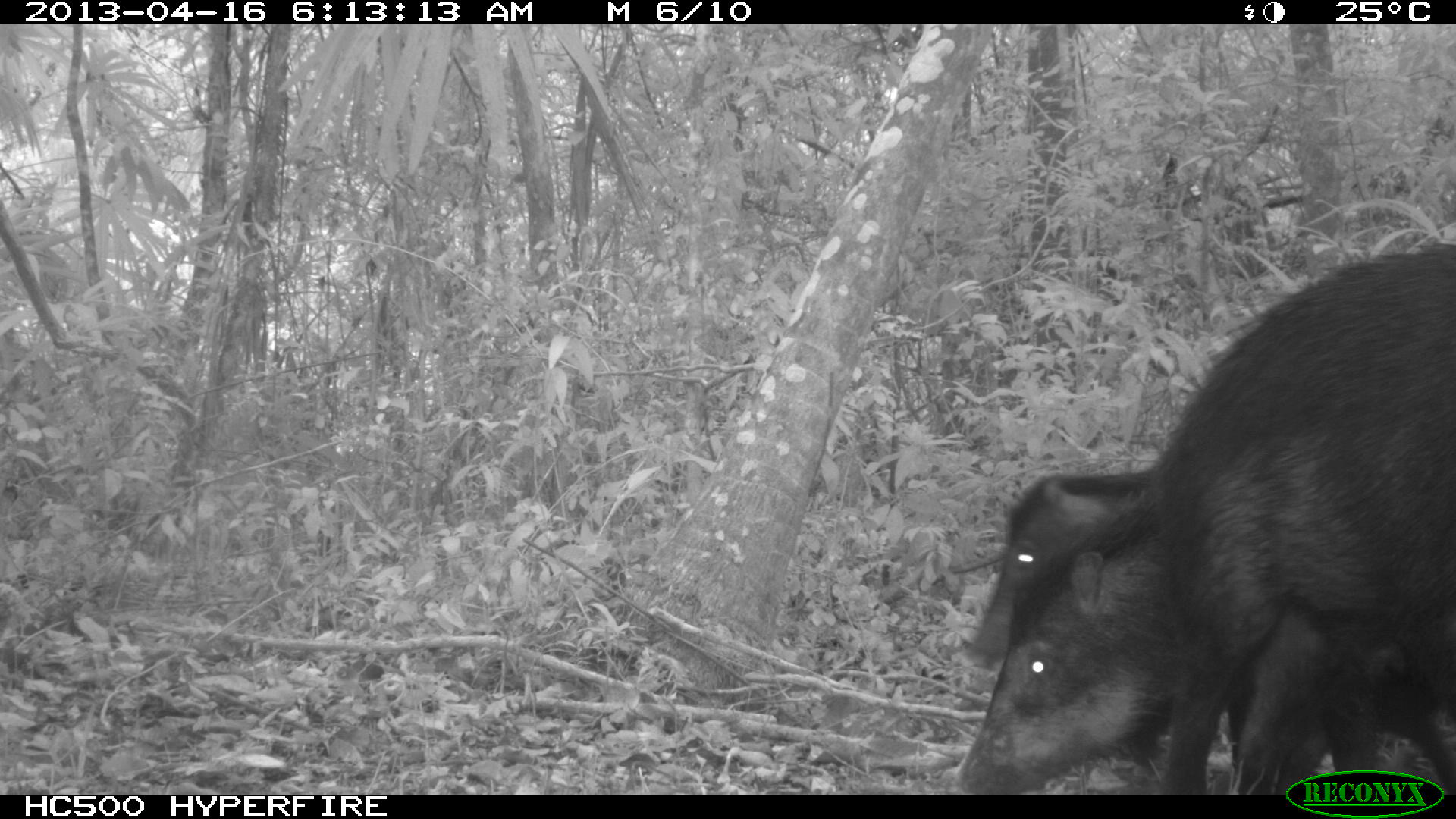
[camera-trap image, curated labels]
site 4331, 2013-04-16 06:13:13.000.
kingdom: Animalia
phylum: Chordata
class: Mammalia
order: Artiodactyla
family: Tayassuidae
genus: Tayassu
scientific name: Tayassu pecari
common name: white-lipped peccary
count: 5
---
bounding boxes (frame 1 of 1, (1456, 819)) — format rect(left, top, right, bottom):
tayassu pecari: rect(958, 245, 1456, 796); rect(968, 466, 1454, 793)